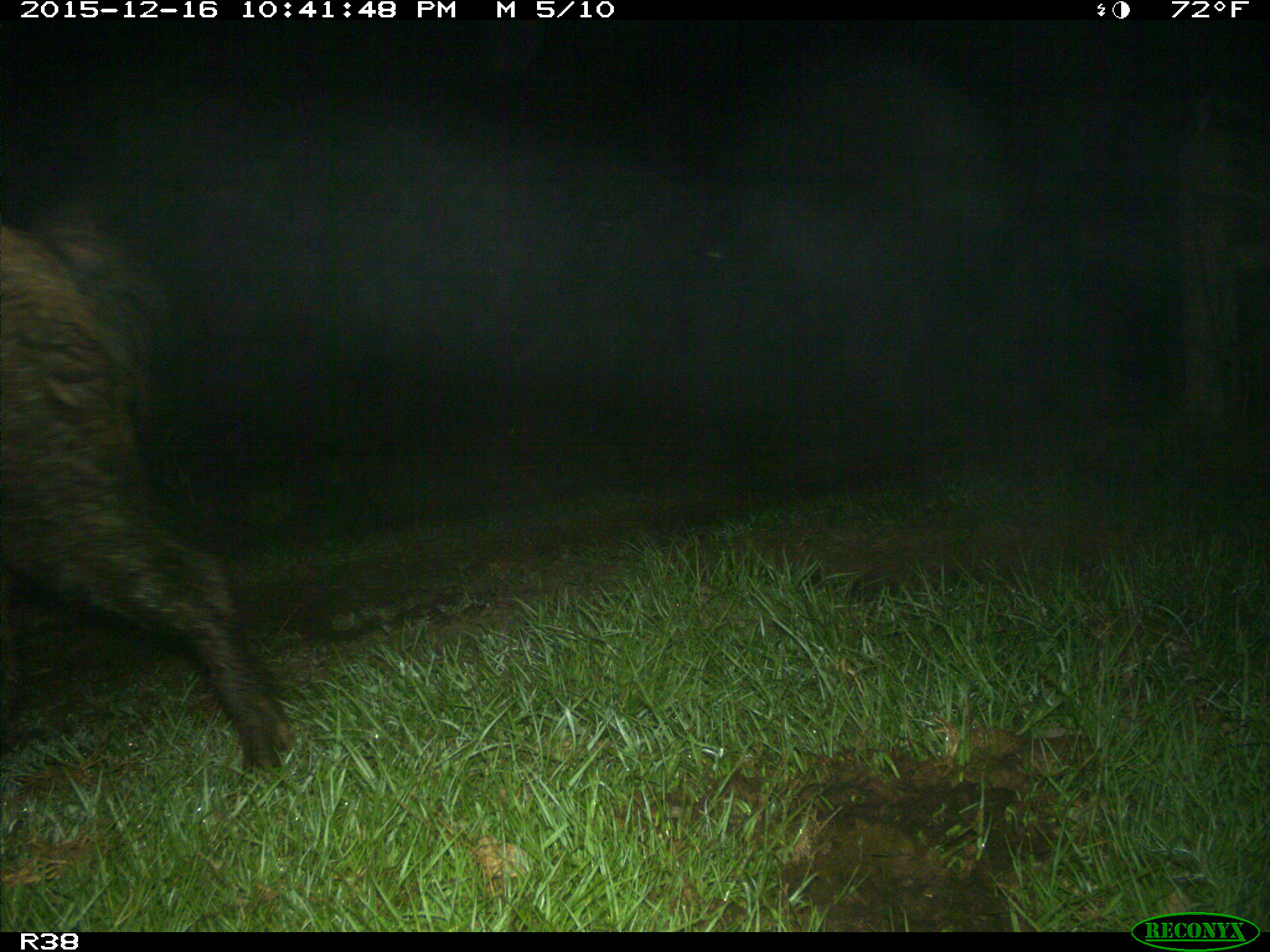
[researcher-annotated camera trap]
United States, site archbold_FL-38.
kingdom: Animalia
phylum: Chordata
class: Mammalia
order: Artiodactyla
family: Suidae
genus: Sus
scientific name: Sus scrofa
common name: wild boar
Sus scrofa (wild boar).